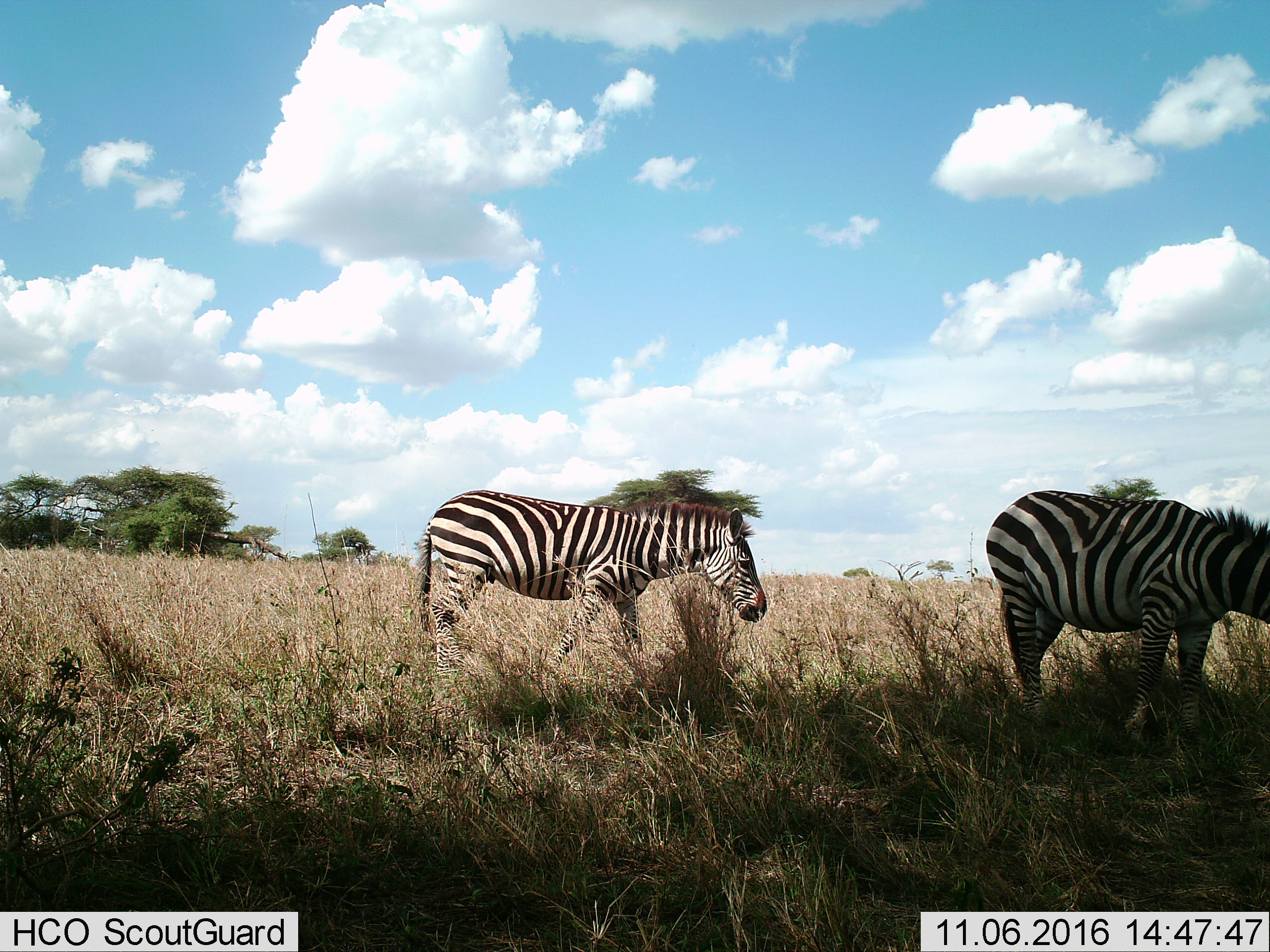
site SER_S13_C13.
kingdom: Animalia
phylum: Chordata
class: Mammalia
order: Perissodactyla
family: Equidae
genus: Equus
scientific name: Equus quagga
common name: plains zebra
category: zebraplains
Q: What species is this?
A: Zebraplains (plains zebra) (Equus quagga).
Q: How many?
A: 2.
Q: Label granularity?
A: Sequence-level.